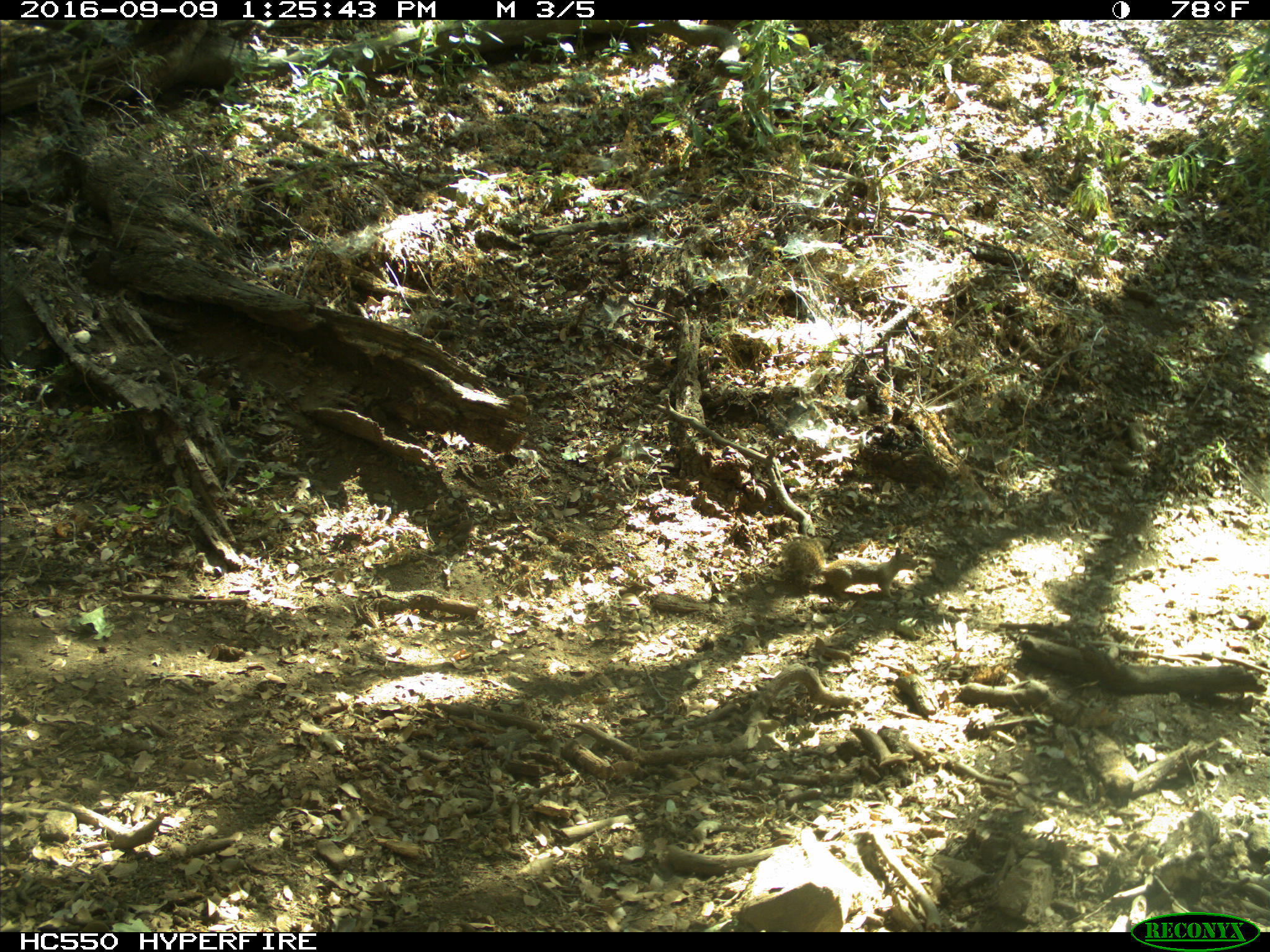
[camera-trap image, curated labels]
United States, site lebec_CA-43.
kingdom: Animalia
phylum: Chordata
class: Mammalia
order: Rodentia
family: Sciuridae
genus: Otospermophilus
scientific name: Otospermophilus beecheyi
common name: california ground squirrel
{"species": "Otospermophilus beecheyi (california ground squirrel)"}